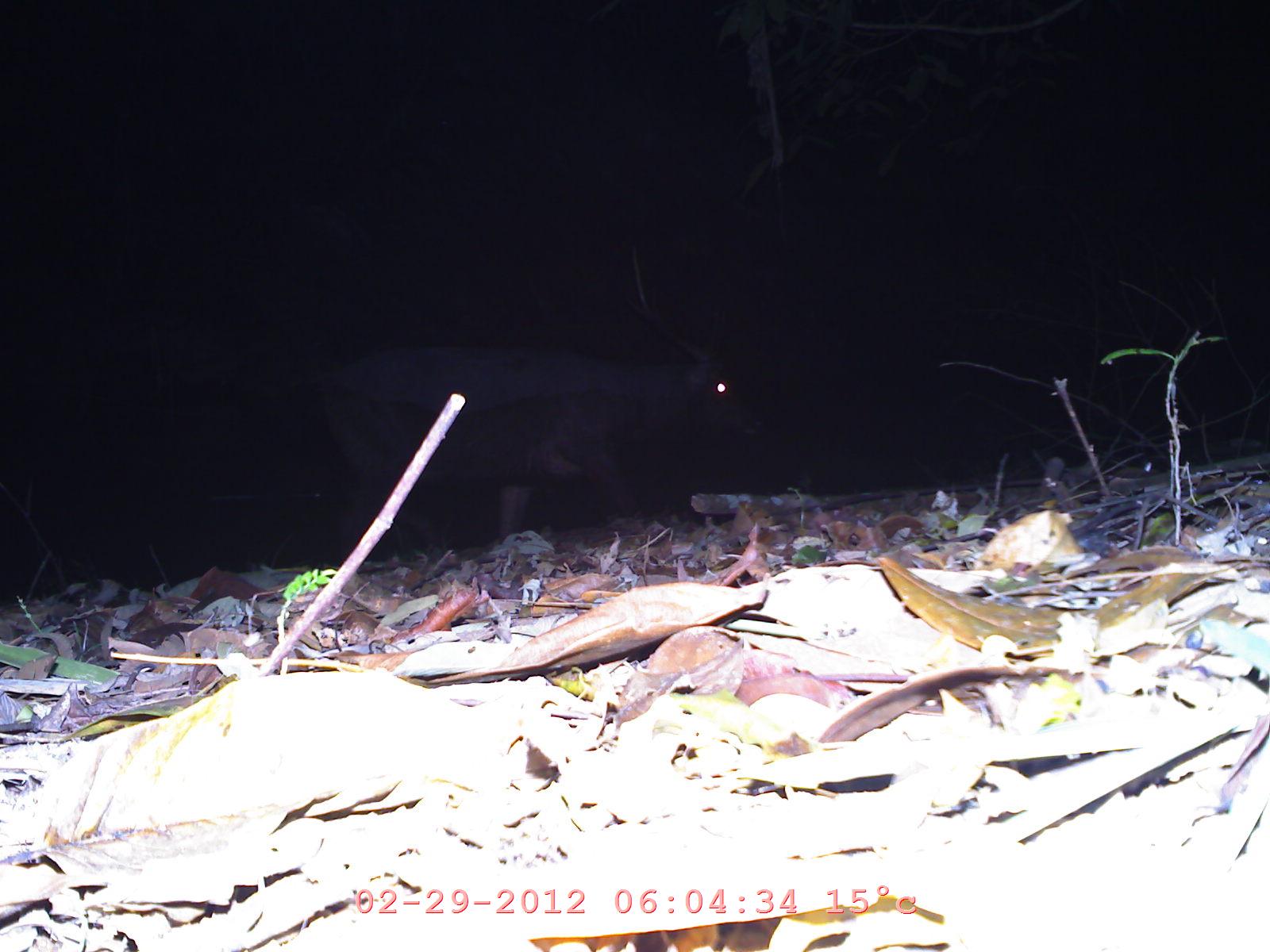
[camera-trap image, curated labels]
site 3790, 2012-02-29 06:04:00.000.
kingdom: Animalia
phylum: Chordata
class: Mammalia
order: Artiodactyla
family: Cervidae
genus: Rusa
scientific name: Rusa unicolor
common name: sambar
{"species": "Rusa unicolor (sambar)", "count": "1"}